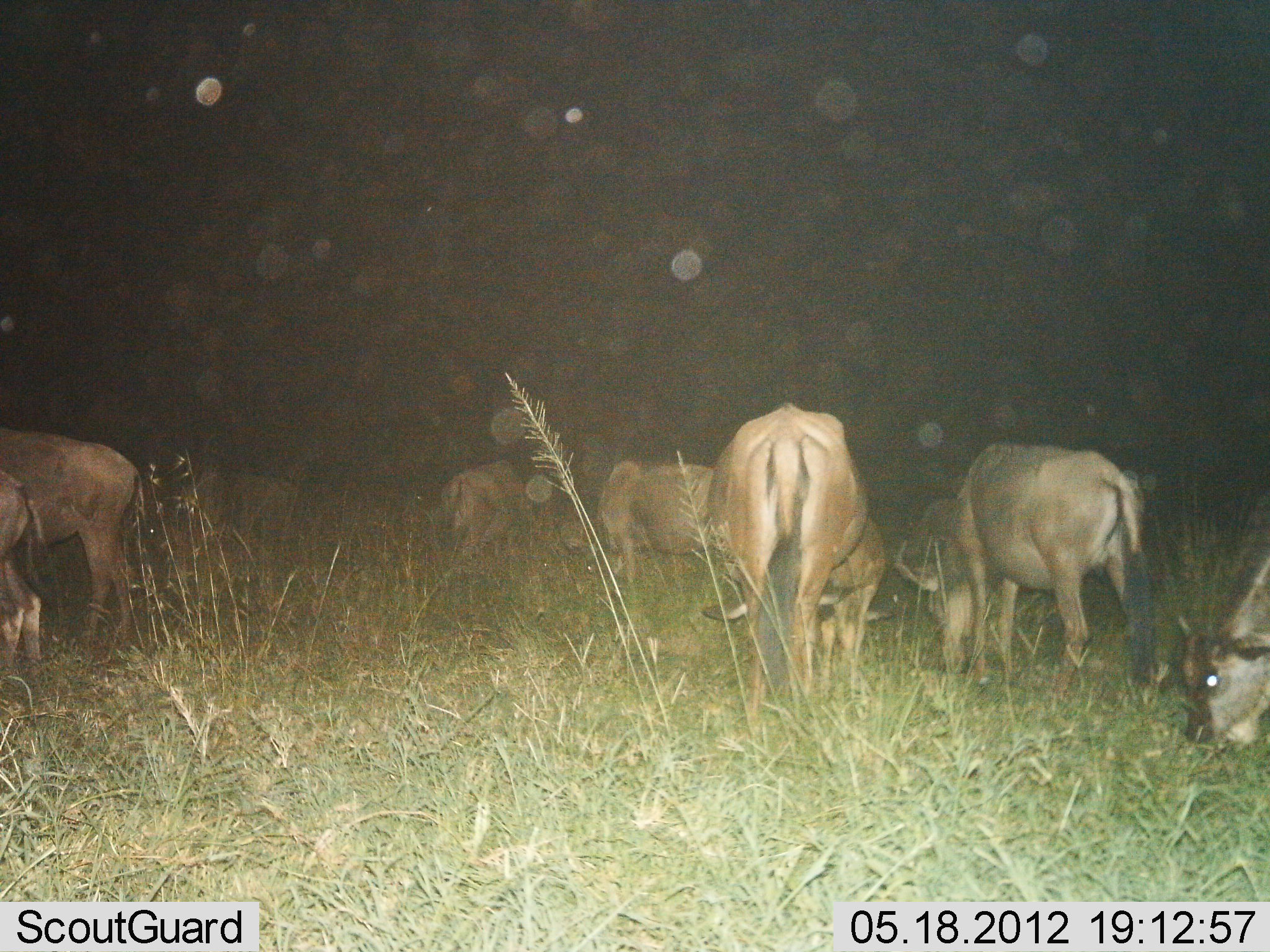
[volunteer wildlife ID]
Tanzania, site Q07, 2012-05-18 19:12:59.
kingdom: Animalia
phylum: Chordata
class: Mammalia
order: Artiodactyla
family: Bovidae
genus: Connochaetes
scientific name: Connochaetes taurinus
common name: blue wildebeest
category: wildebeest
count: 9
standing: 30%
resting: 0%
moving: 0%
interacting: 0%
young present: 20%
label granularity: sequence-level